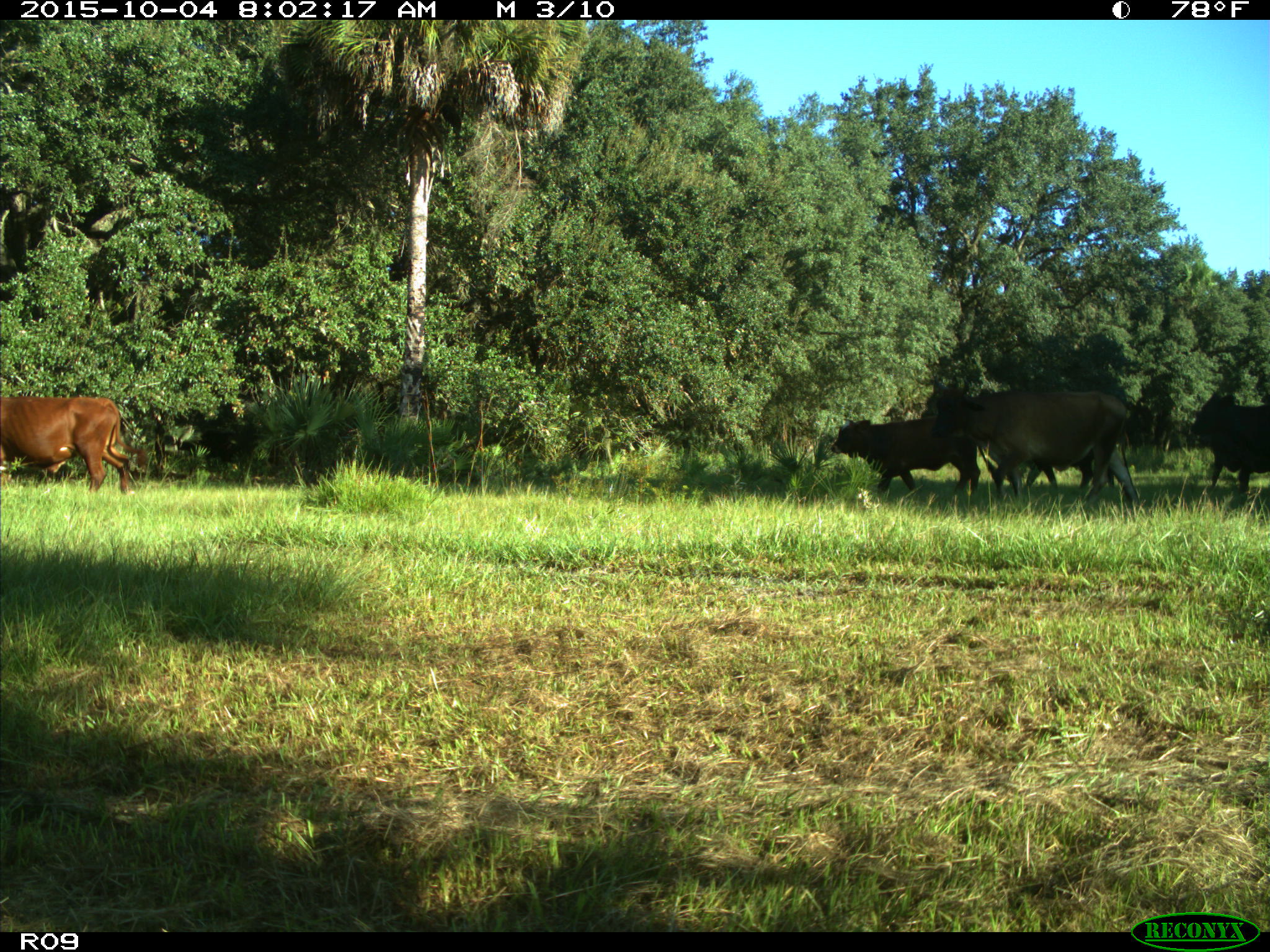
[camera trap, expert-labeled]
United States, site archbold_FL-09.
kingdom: Animalia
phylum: Chordata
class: Mammalia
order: Artiodactyla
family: Bovidae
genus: Bos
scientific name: Bos taurus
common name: domestic cow